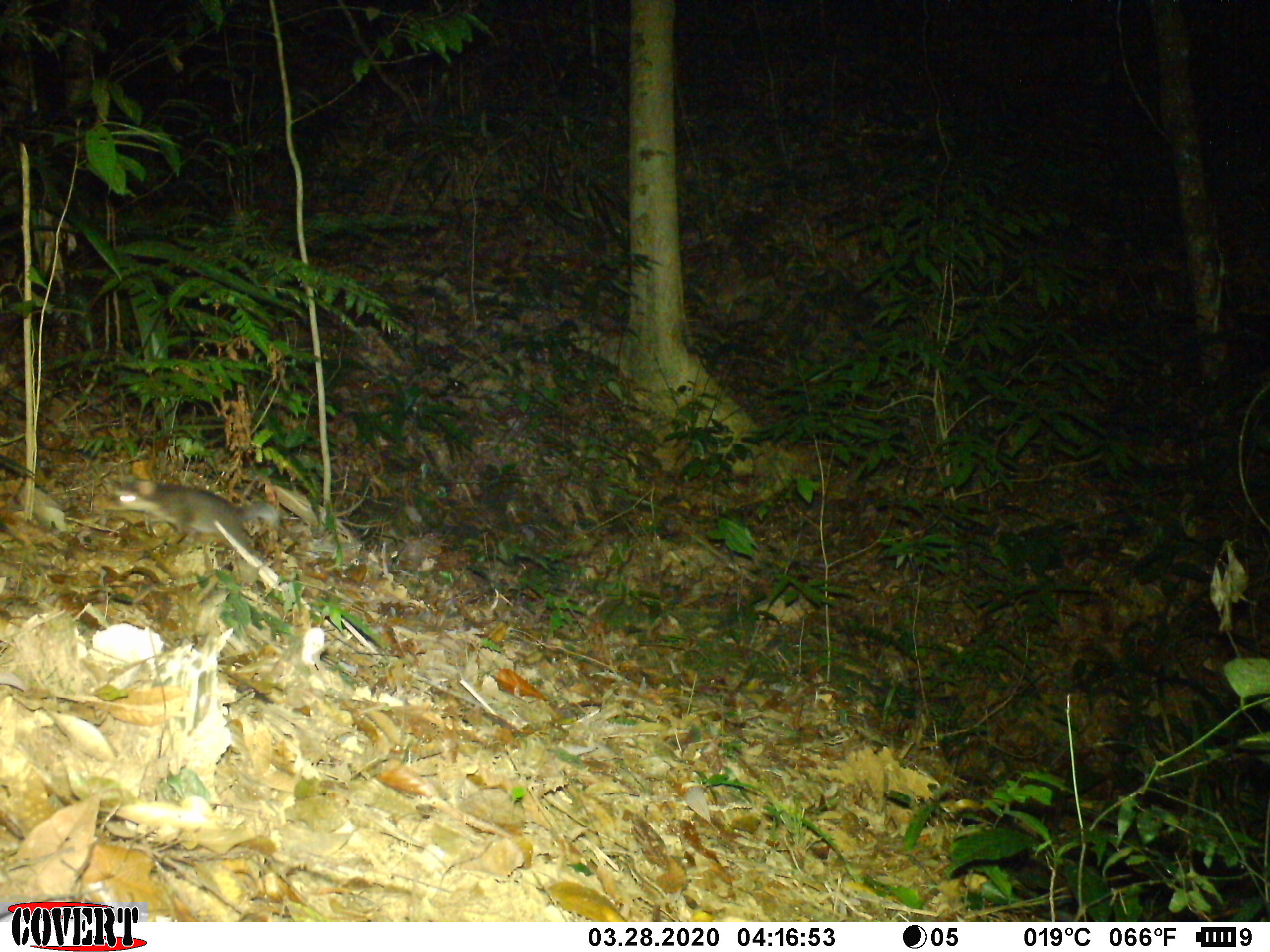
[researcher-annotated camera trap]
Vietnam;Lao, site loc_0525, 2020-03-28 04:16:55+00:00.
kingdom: Animalia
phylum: Chordata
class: Mammalia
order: Carnivora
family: Mustelidae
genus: Melogale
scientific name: Melogale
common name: ferret badger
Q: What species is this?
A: Ferret badger (Melogale).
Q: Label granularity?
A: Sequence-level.